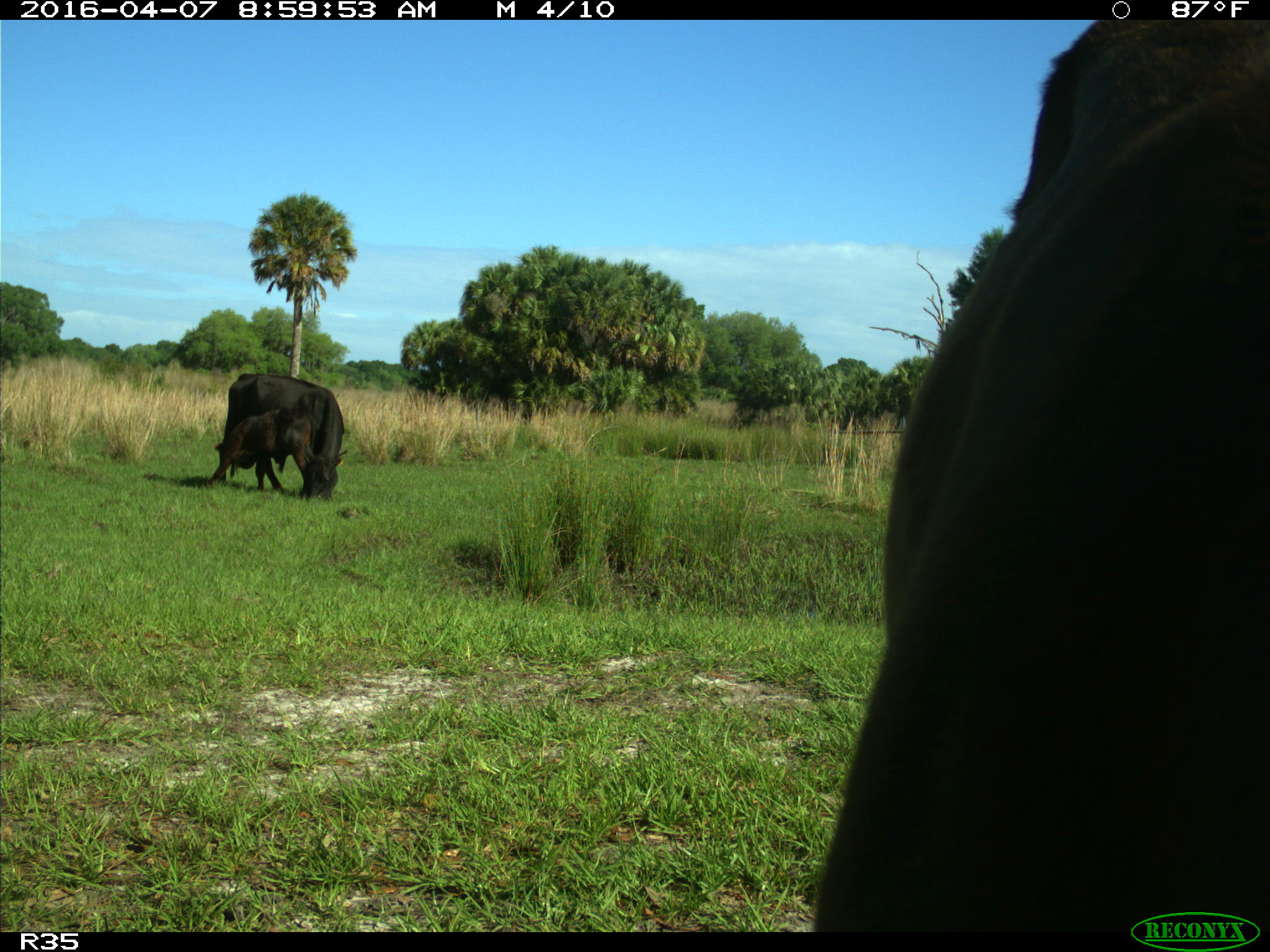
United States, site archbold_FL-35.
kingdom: Animalia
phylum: Chordata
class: Mammalia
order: Artiodactyla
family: Bovidae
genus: Bos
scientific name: Bos taurus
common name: domestic cow